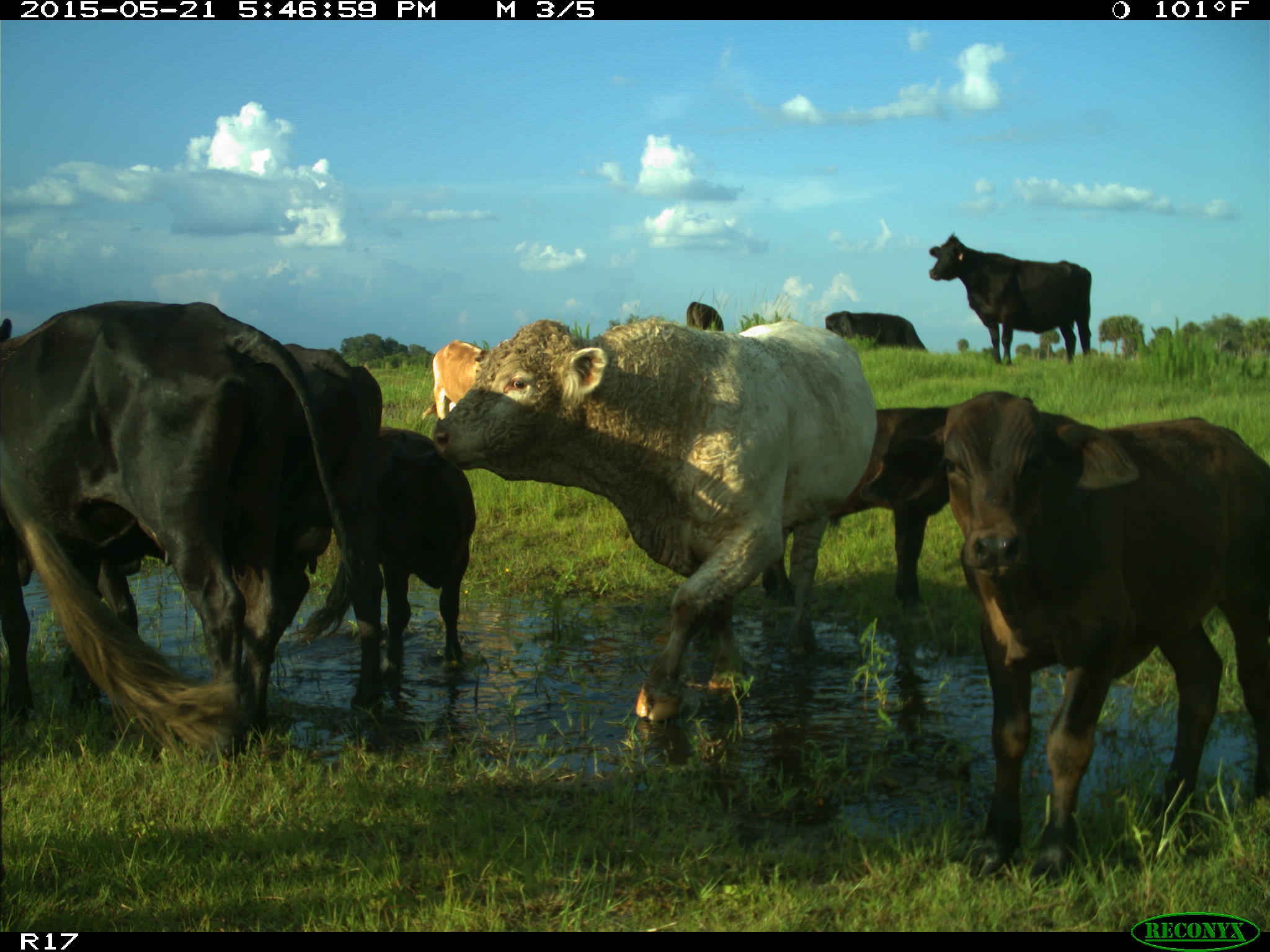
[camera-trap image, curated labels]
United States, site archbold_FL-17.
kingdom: Animalia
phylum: Chordata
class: Mammalia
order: Artiodactyla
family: Bovidae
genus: Bos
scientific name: Bos taurus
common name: domestic cow